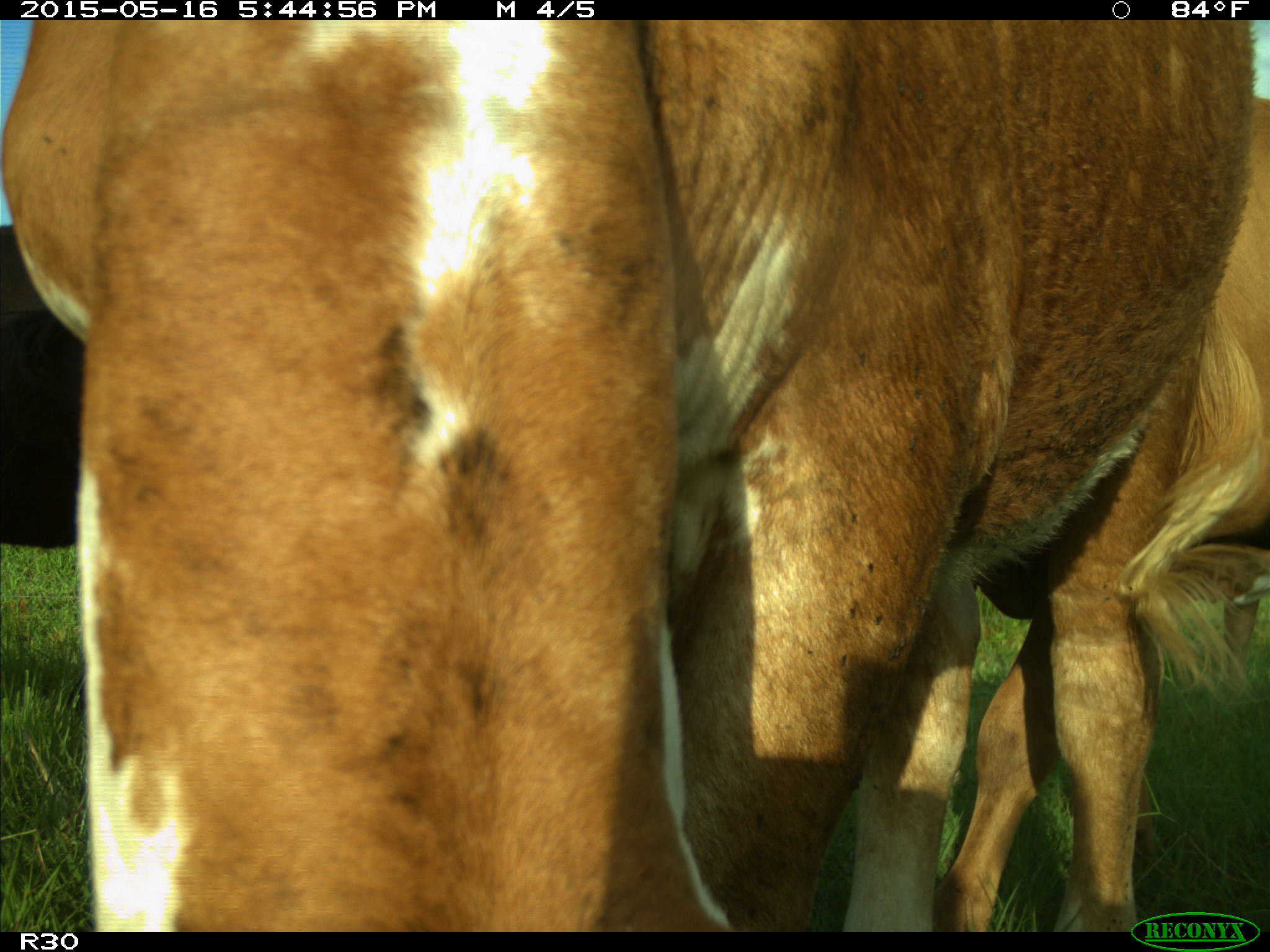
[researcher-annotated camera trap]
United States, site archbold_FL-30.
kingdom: Animalia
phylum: Chordata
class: Mammalia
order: Artiodactyla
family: Bovidae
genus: Bos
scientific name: Bos taurus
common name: domestic cow